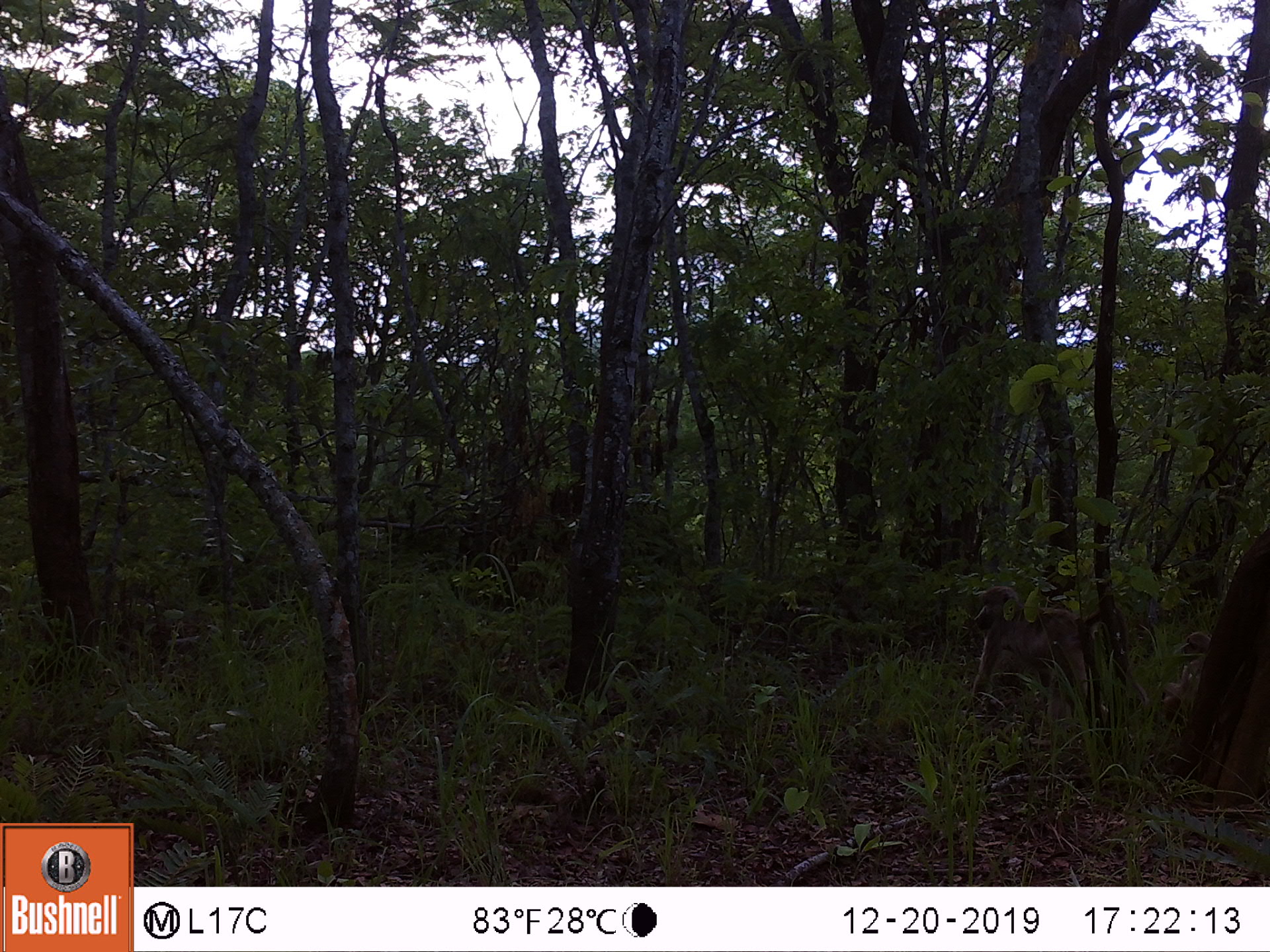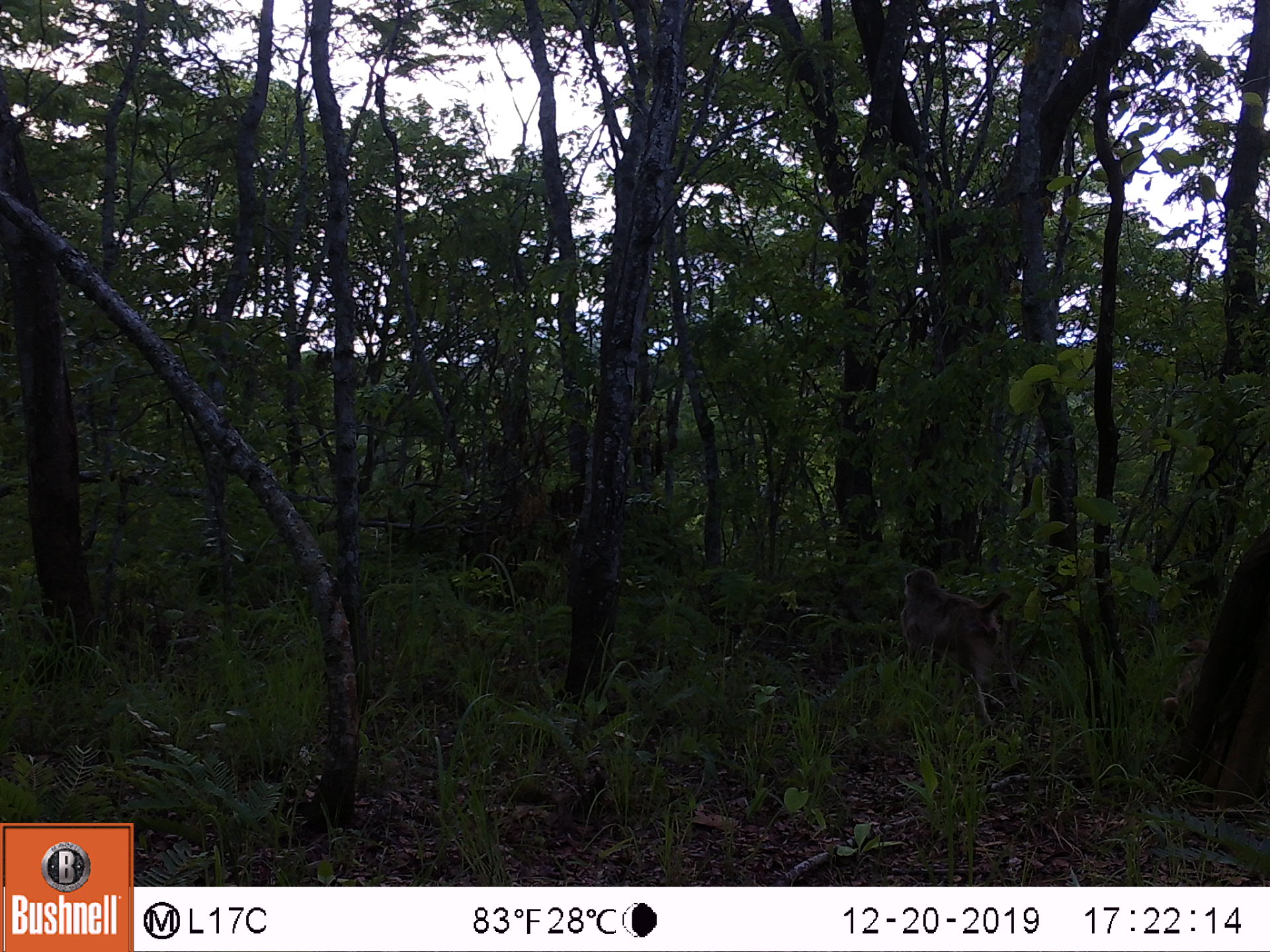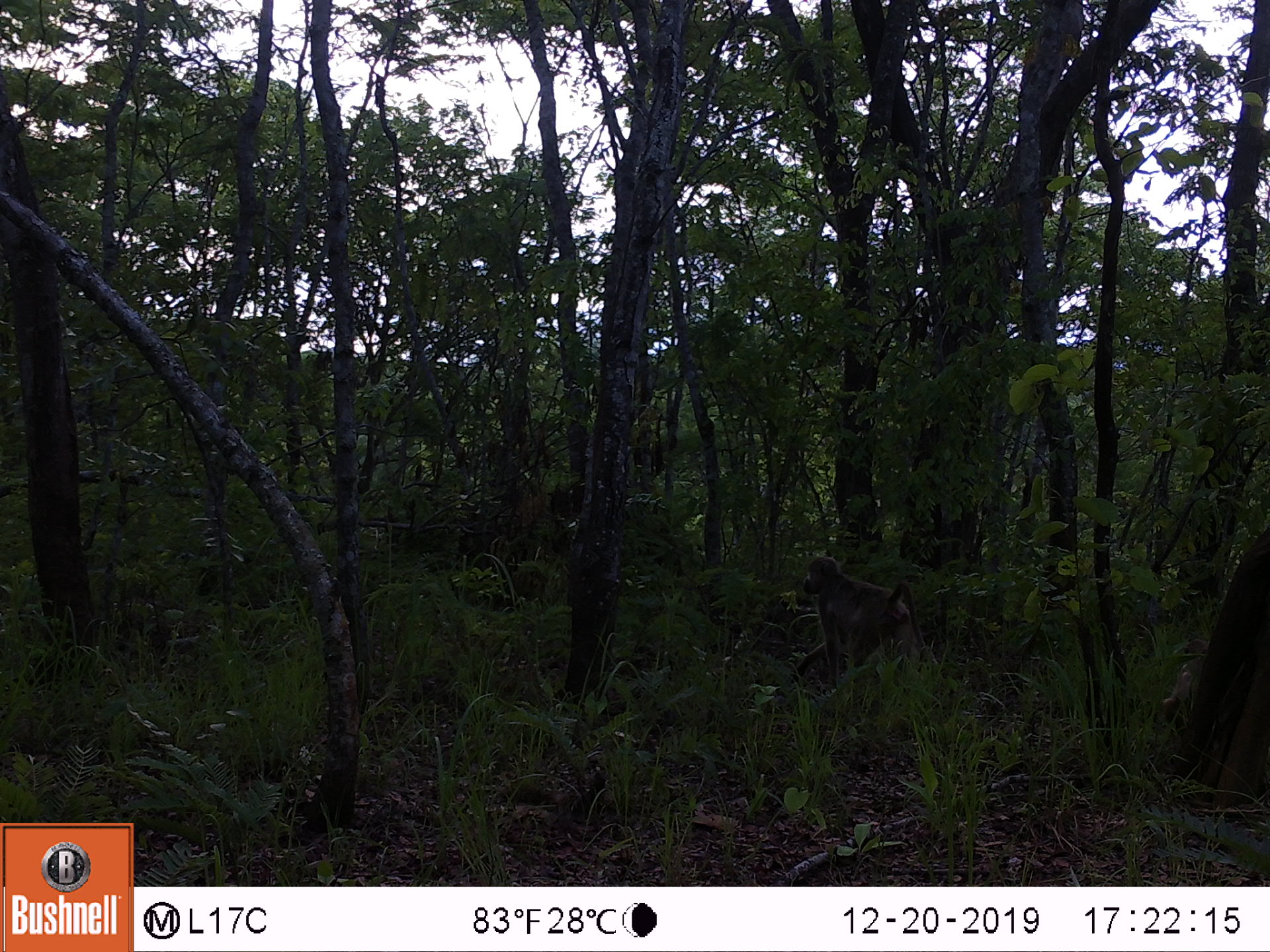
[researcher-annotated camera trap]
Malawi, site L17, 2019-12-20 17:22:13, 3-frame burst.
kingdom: Animalia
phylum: Chordata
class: Mammalia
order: Primates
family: Cercopithecidae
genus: Papio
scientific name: Papio cynocephalus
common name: yellow baboon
Yellow baboon (Papio cynocephalus), count 2.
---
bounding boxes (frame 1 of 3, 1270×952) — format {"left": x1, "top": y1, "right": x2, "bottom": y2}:
yellow baboon: {"left": 961, "top": 584, "right": 1123, "bottom": 723}; {"left": 1152, "top": 614, "right": 1217, "bottom": 739}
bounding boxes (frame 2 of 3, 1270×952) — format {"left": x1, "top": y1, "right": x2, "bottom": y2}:
yellow baboon: {"left": 890, "top": 564, "right": 1022, "bottom": 715}; {"left": 1155, "top": 633, "right": 1217, "bottom": 739}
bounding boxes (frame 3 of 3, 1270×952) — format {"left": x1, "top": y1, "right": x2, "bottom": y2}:
yellow baboon: {"left": 791, "top": 548, "right": 937, "bottom": 712}; {"left": 1153, "top": 634, "right": 1209, "bottom": 745}